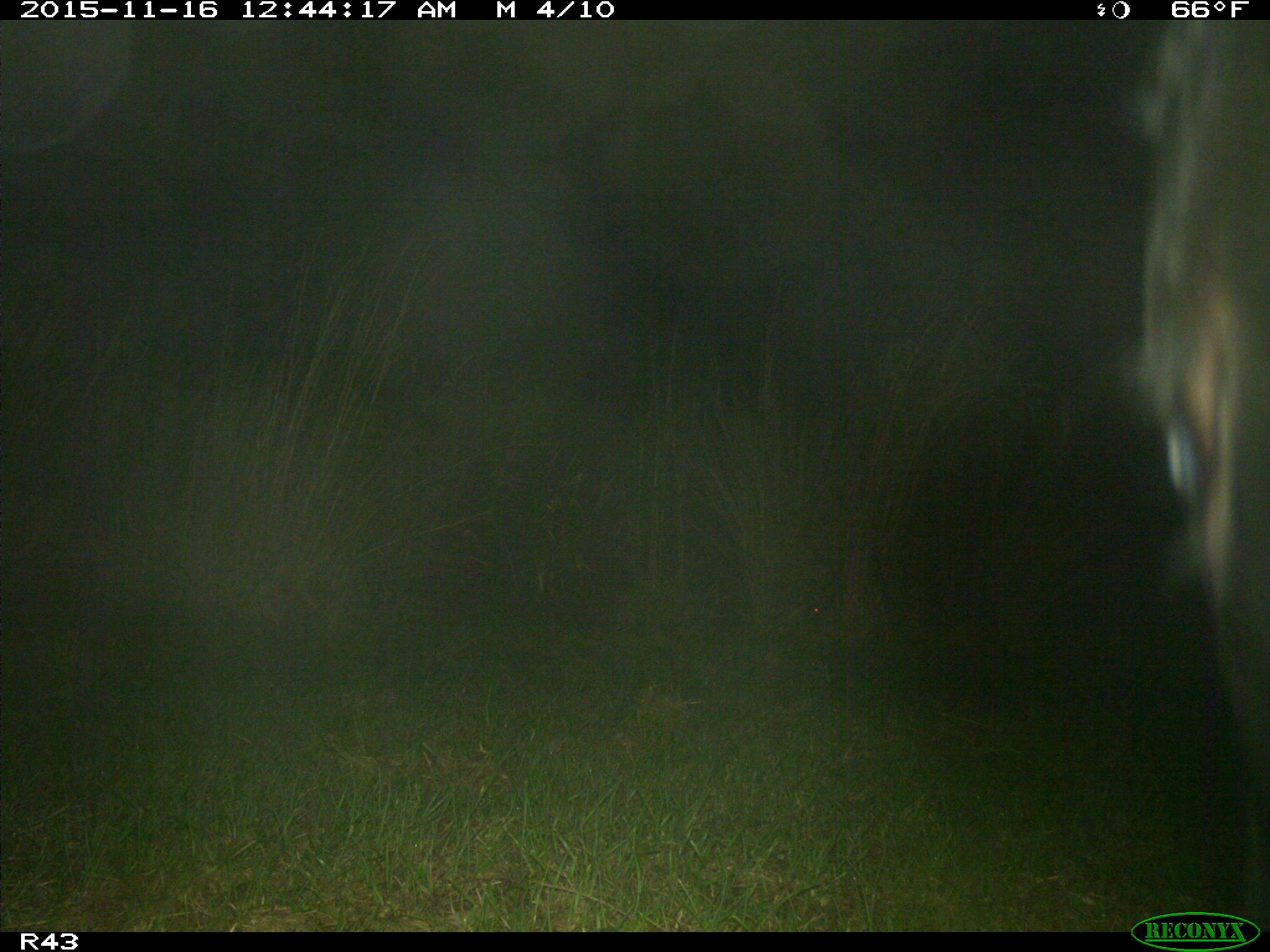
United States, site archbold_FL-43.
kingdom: Animalia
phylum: Chordata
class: Mammalia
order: Artiodactyla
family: Bovidae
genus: Bos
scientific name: Bos taurus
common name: domestic cow